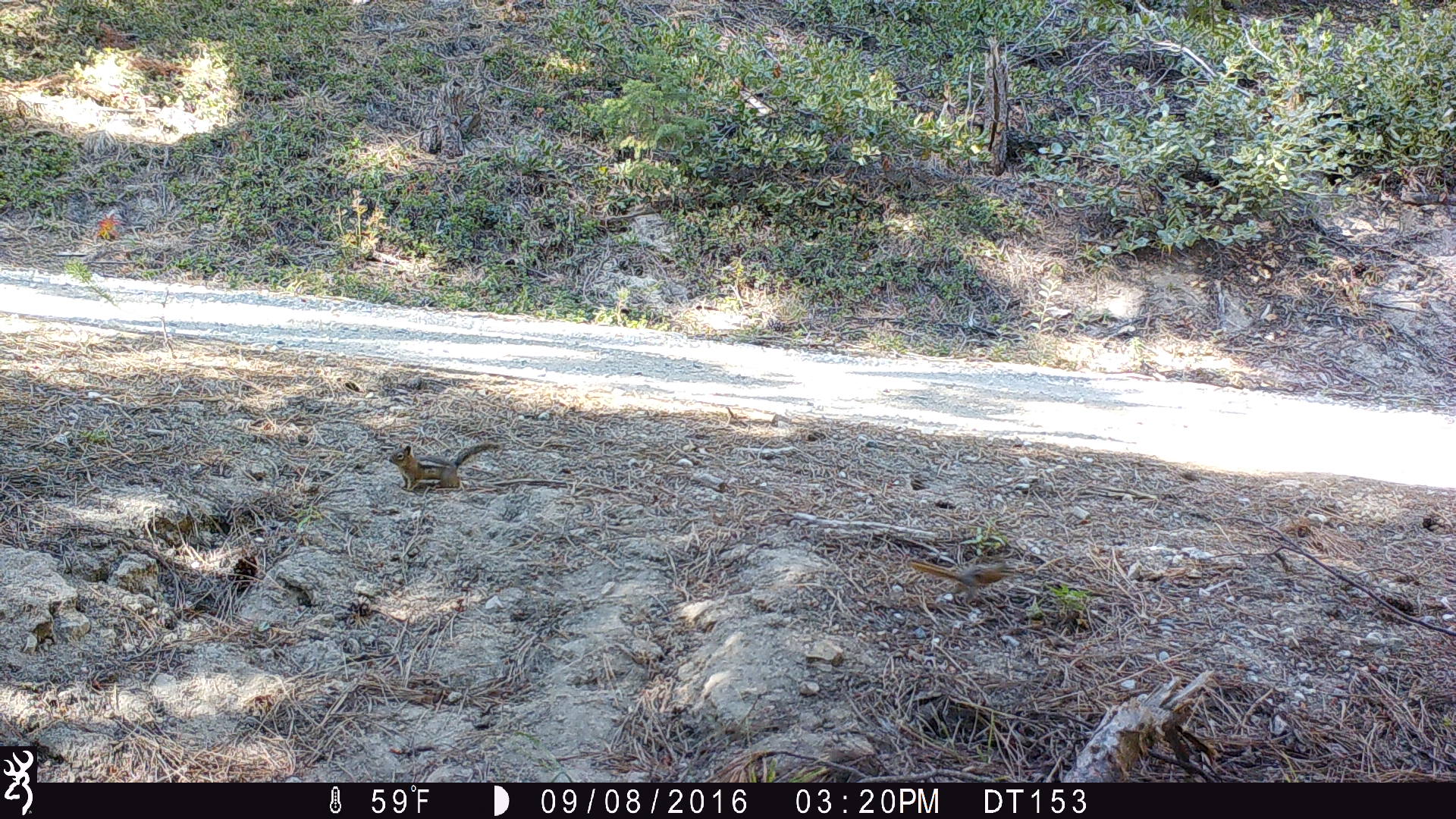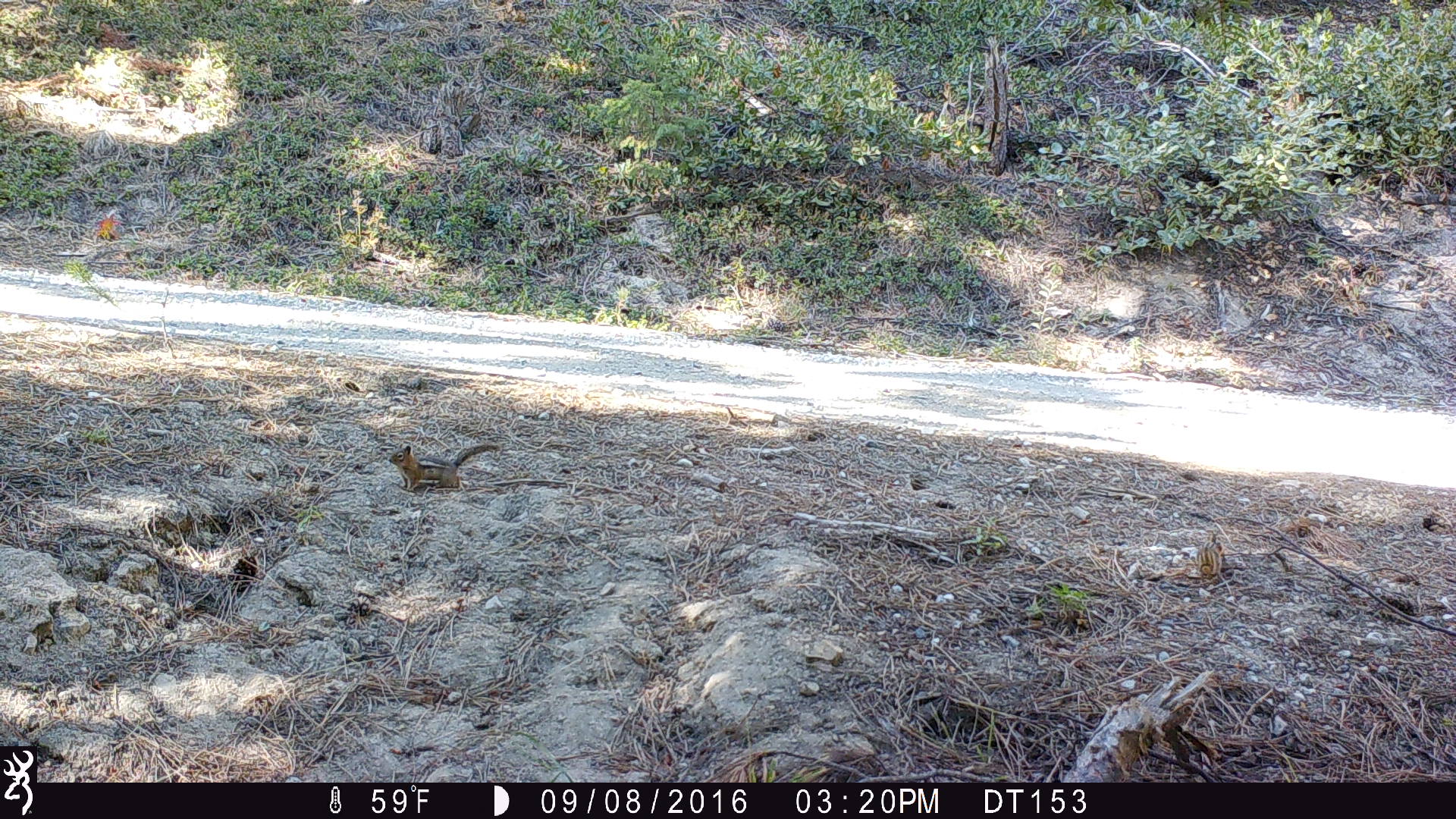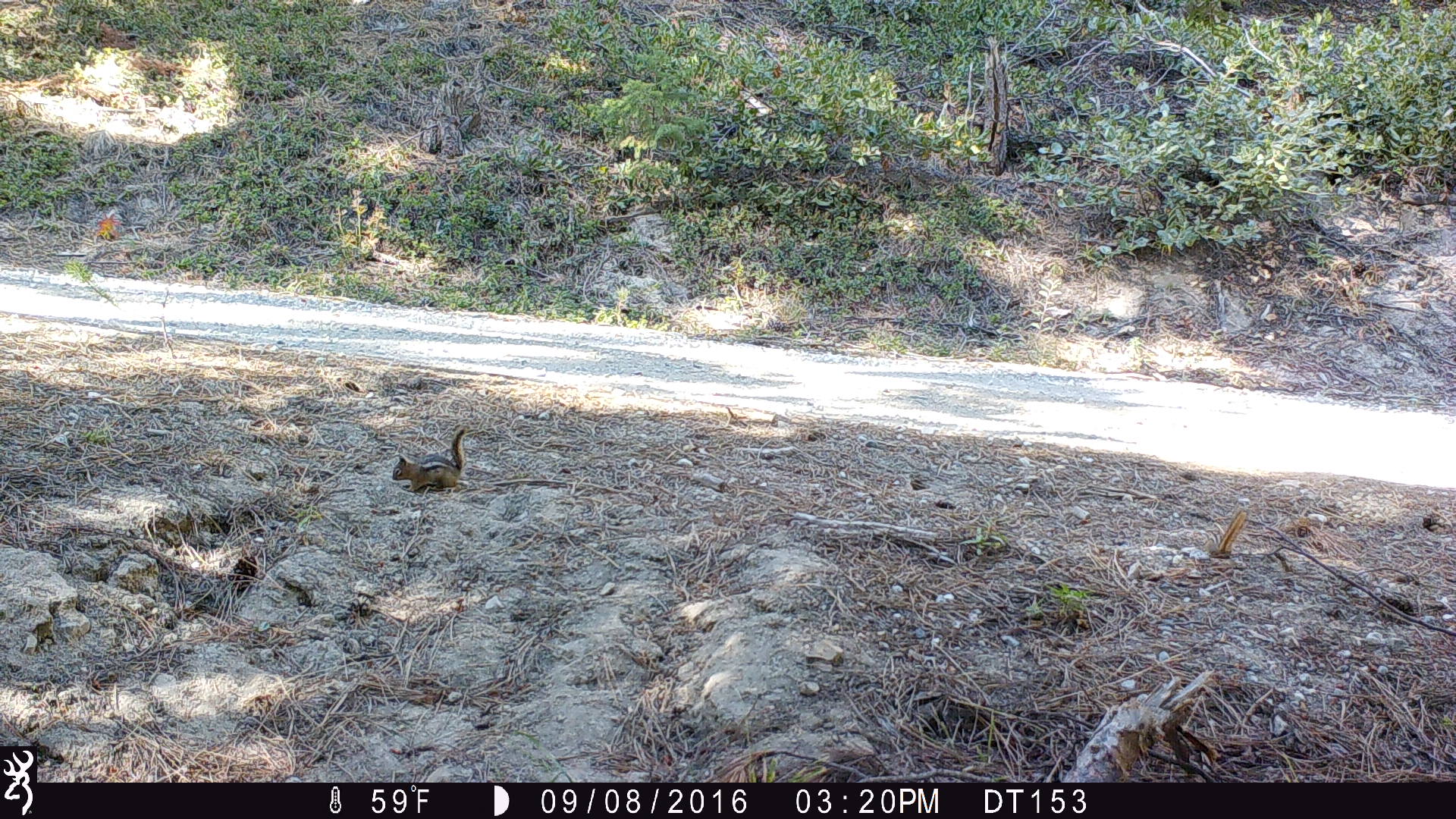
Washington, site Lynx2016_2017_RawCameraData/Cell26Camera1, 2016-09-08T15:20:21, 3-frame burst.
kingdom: Animalia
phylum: Chordata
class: Mammalia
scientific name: Mammalia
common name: small mammal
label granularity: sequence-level